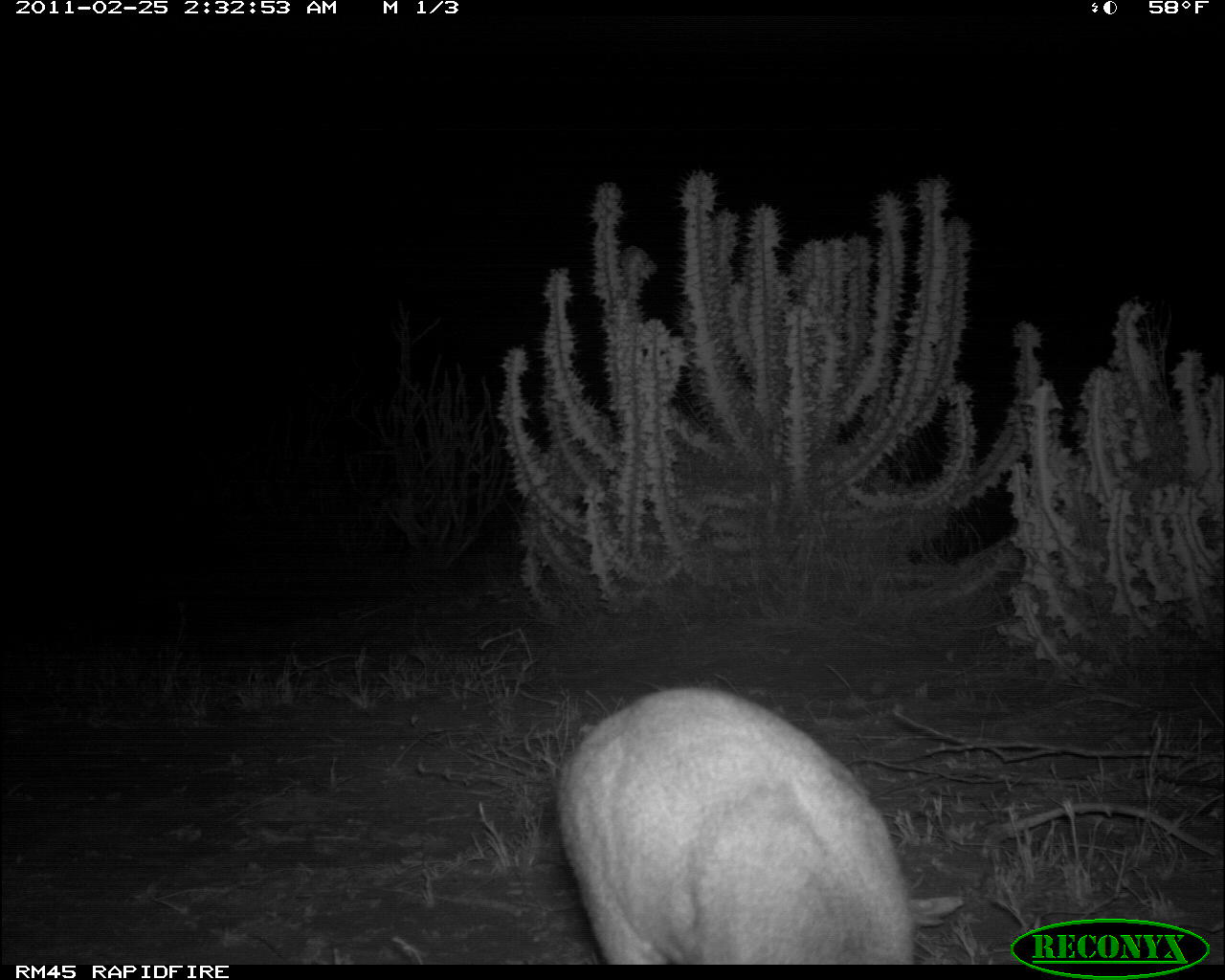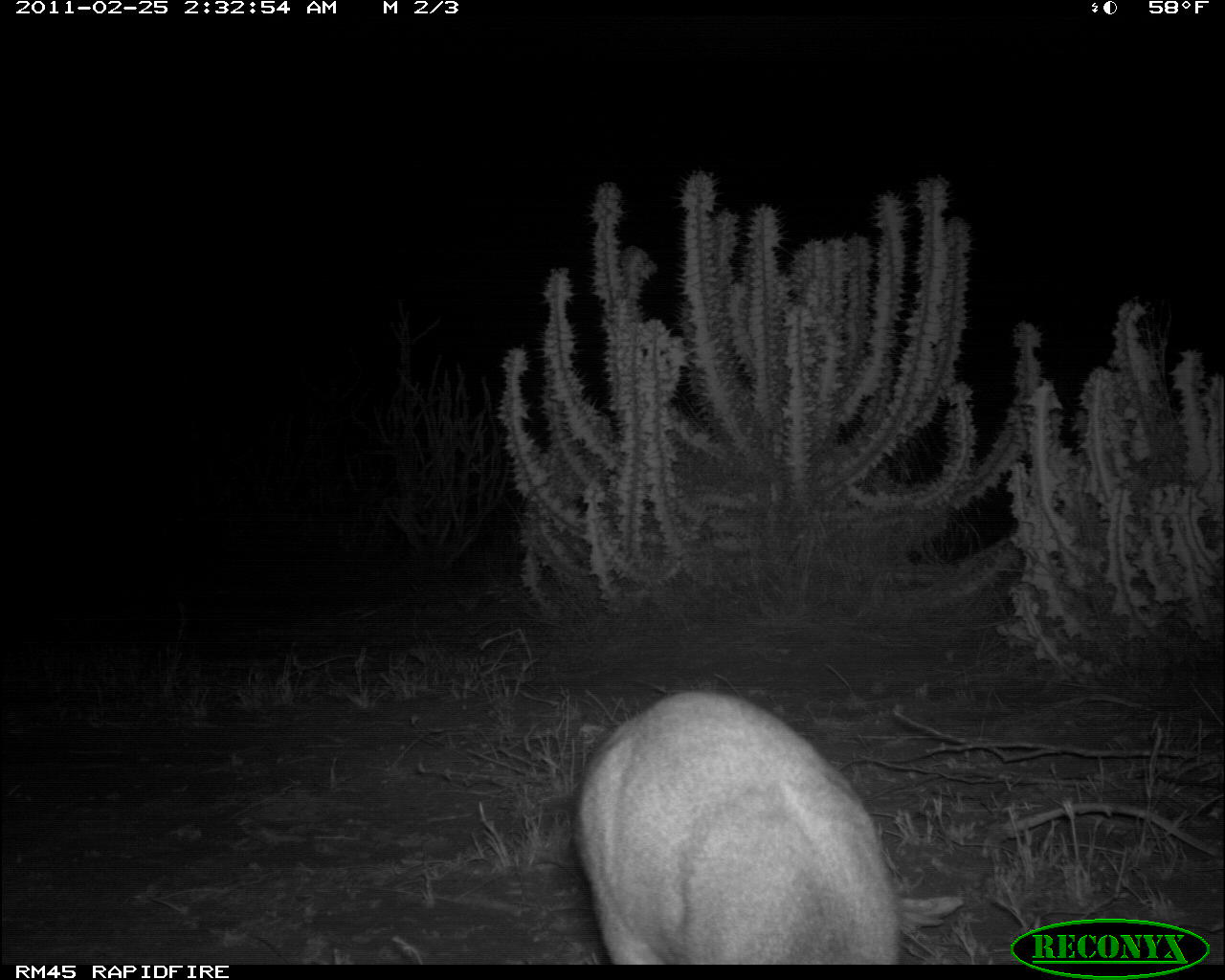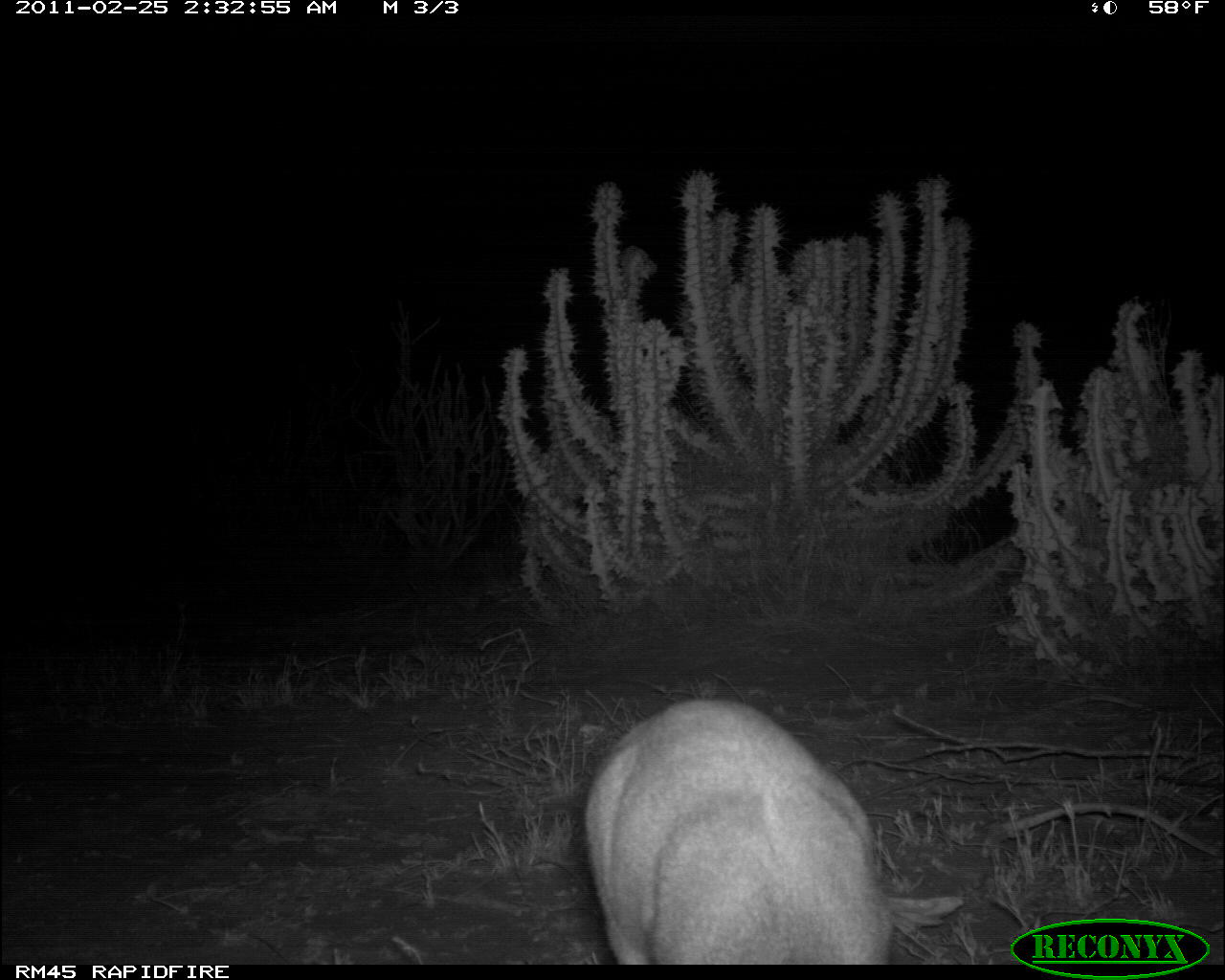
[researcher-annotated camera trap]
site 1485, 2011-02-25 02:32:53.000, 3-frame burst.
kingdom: Animalia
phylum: Chordata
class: Mammalia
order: Artiodactyla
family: Bovidae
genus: Madoqua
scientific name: Madoqua guentheri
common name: günther's dik-dik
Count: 1.